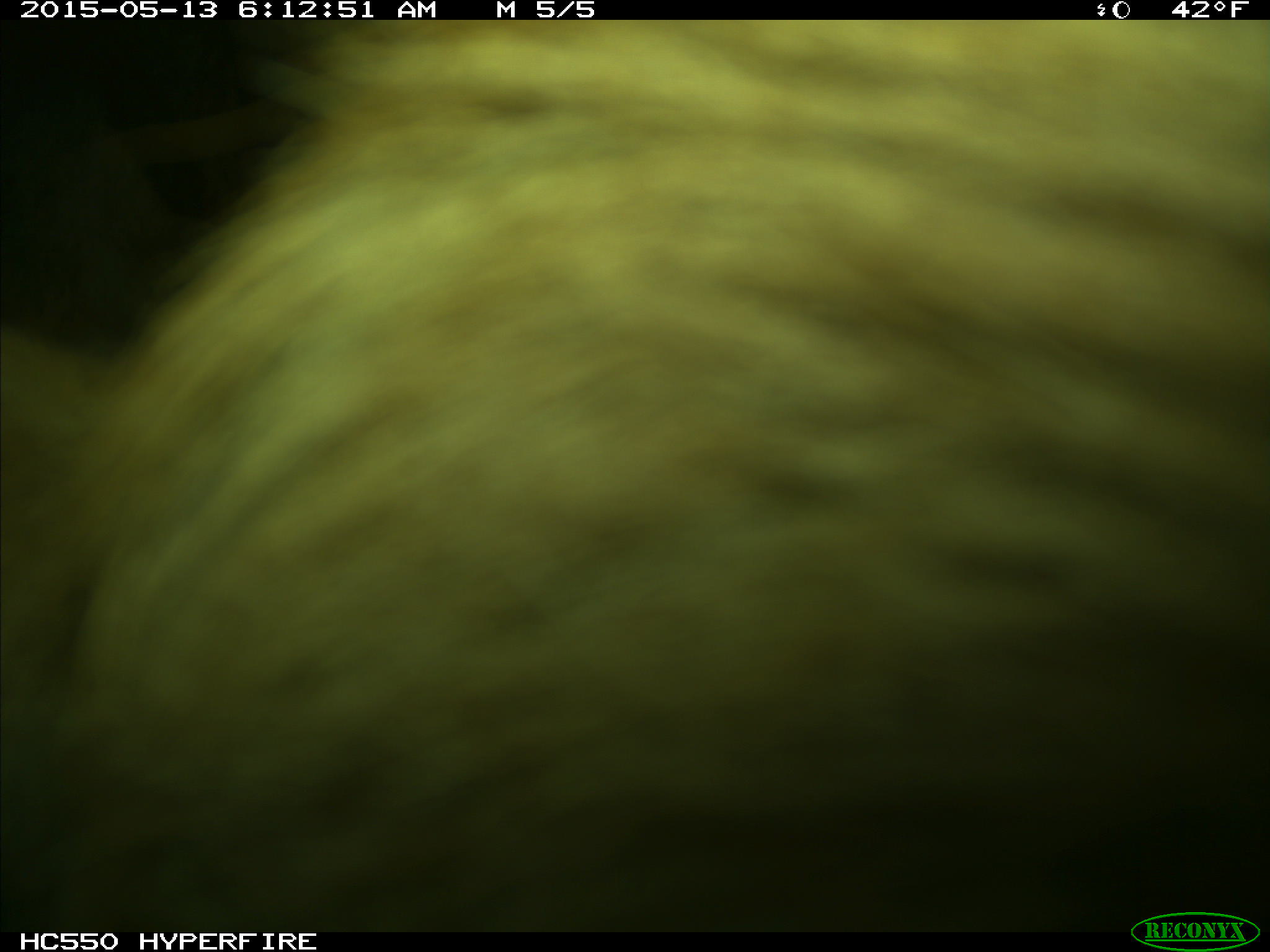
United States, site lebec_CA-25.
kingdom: Animalia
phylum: Chordata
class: Mammalia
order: Artiodactyla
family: Bovidae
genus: Bos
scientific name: Bos taurus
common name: domestic cow